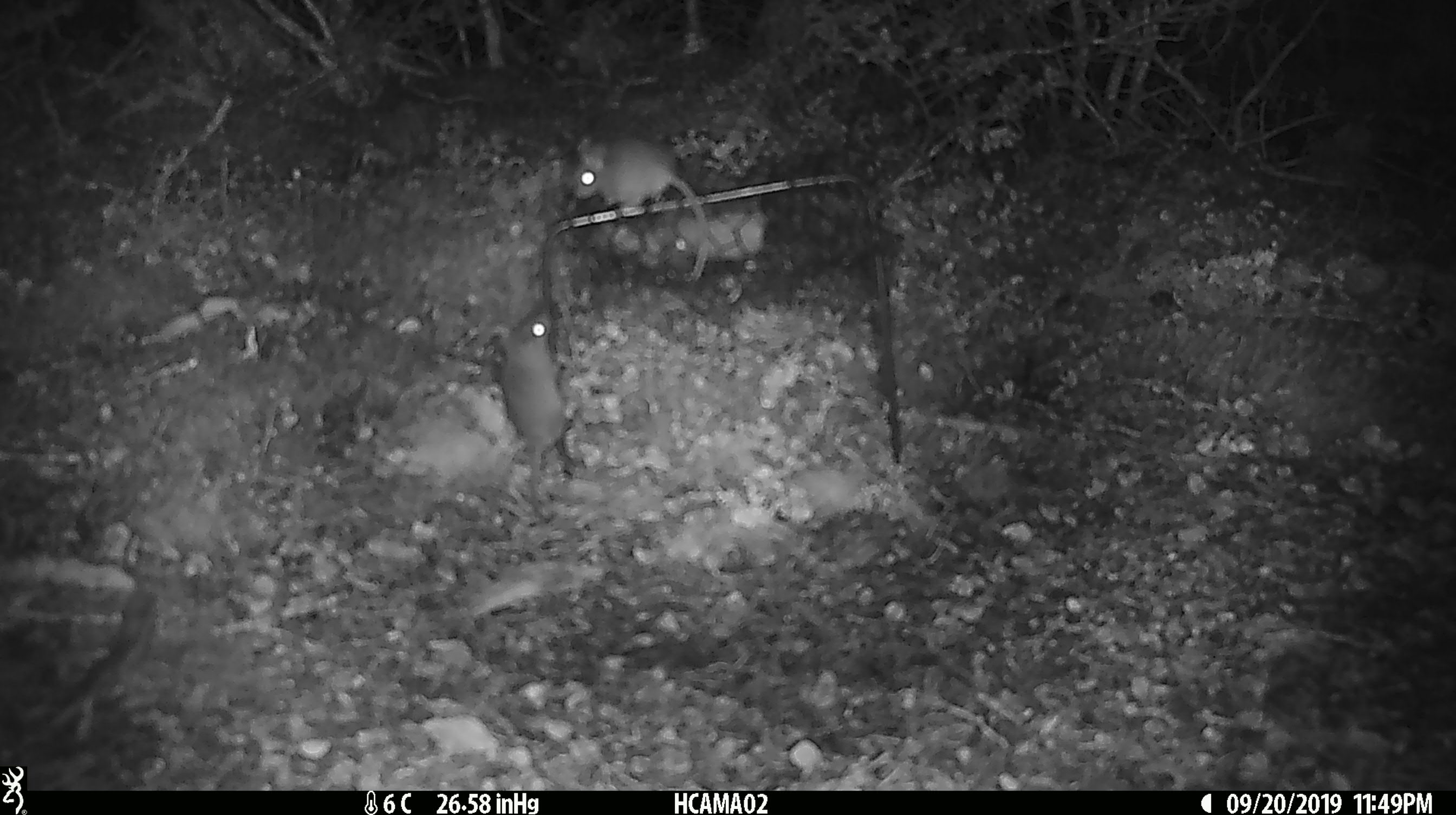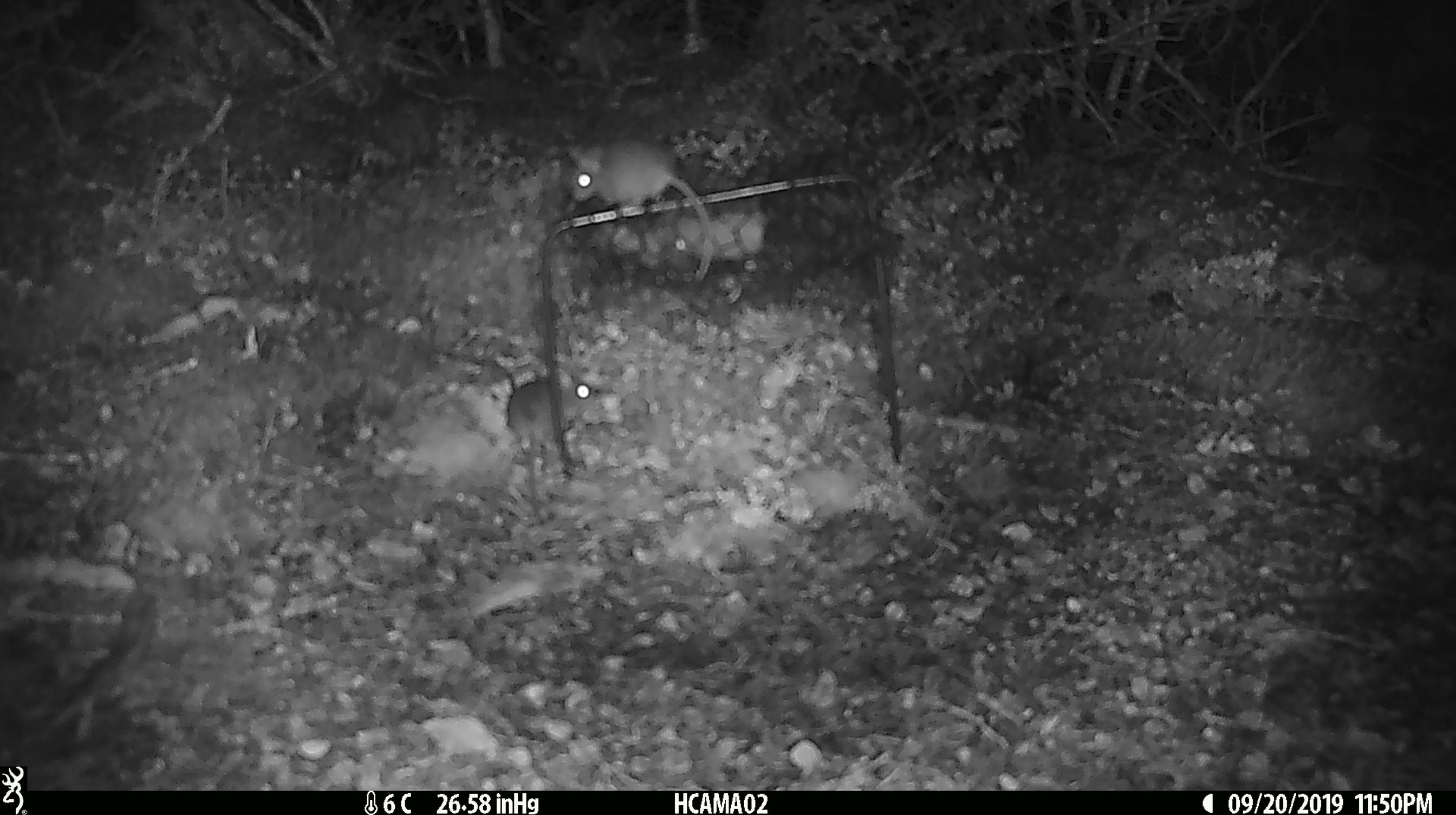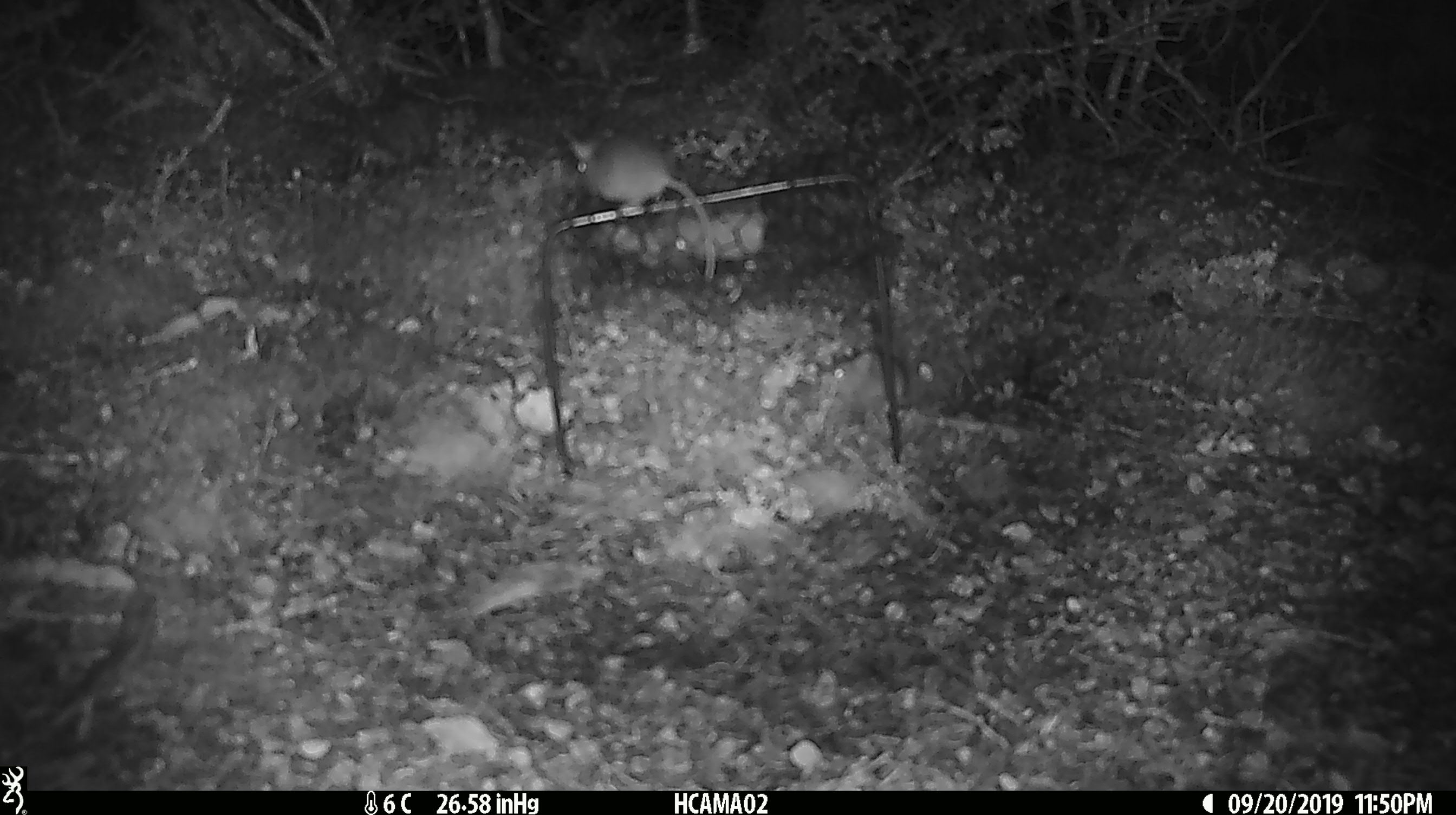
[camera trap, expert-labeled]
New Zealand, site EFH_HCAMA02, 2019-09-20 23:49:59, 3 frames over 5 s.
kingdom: Animalia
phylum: Chordata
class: Mammalia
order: Rodentia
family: Muridae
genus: Rattus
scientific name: Rattus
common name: rat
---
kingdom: Animalia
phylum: Chordata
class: Mammalia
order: Rodentia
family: Muridae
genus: Mus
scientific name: Mus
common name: mouse